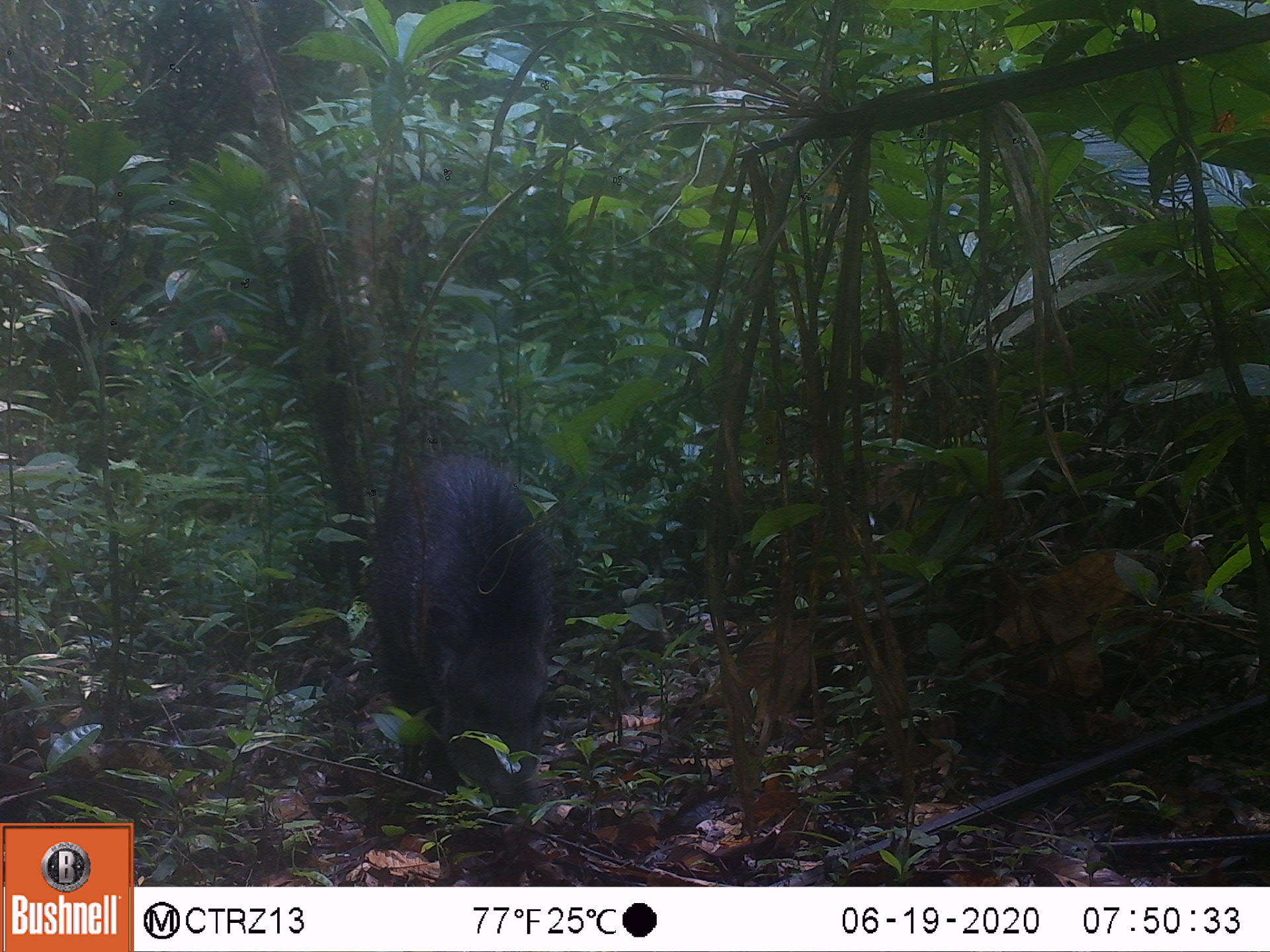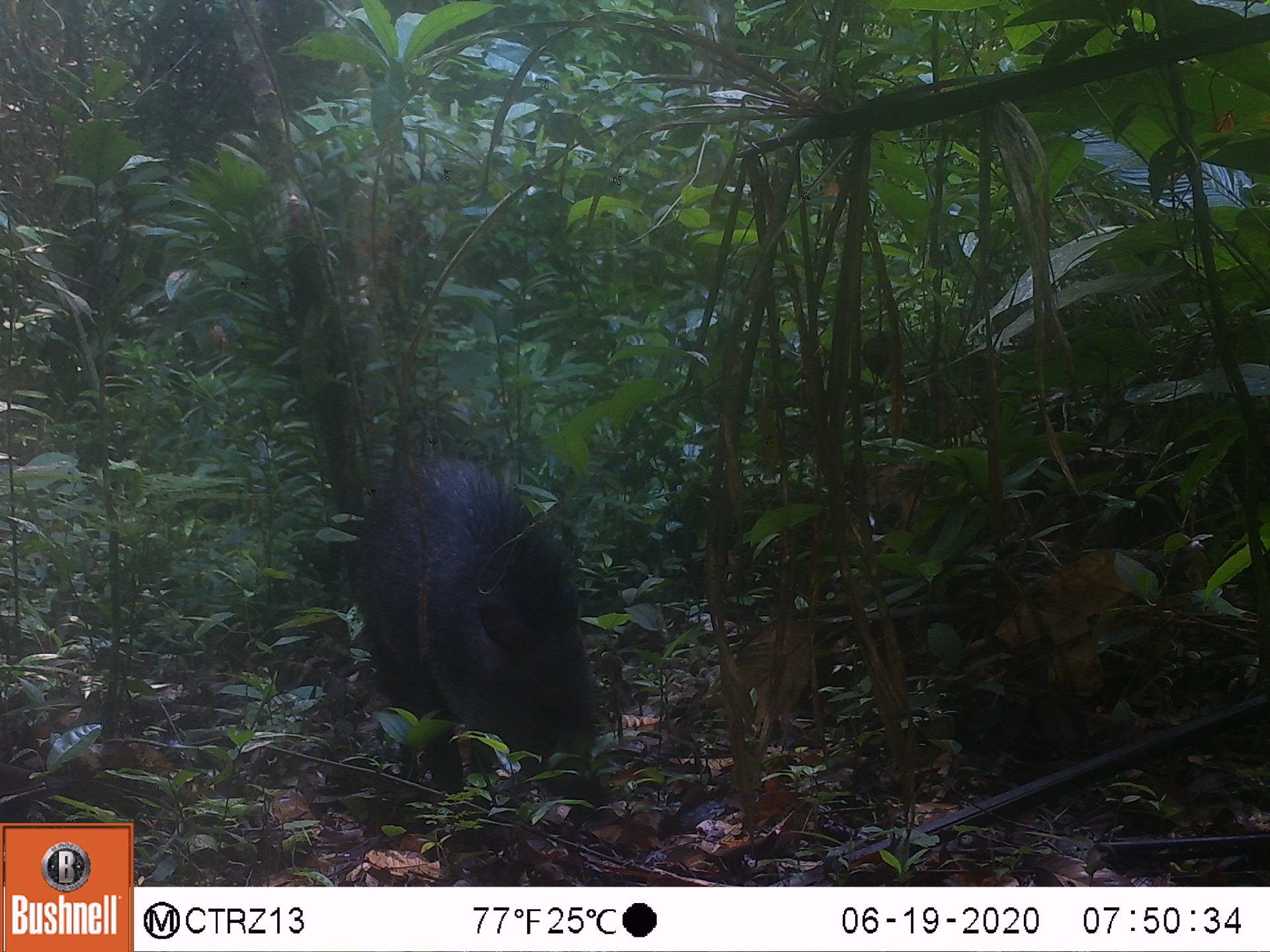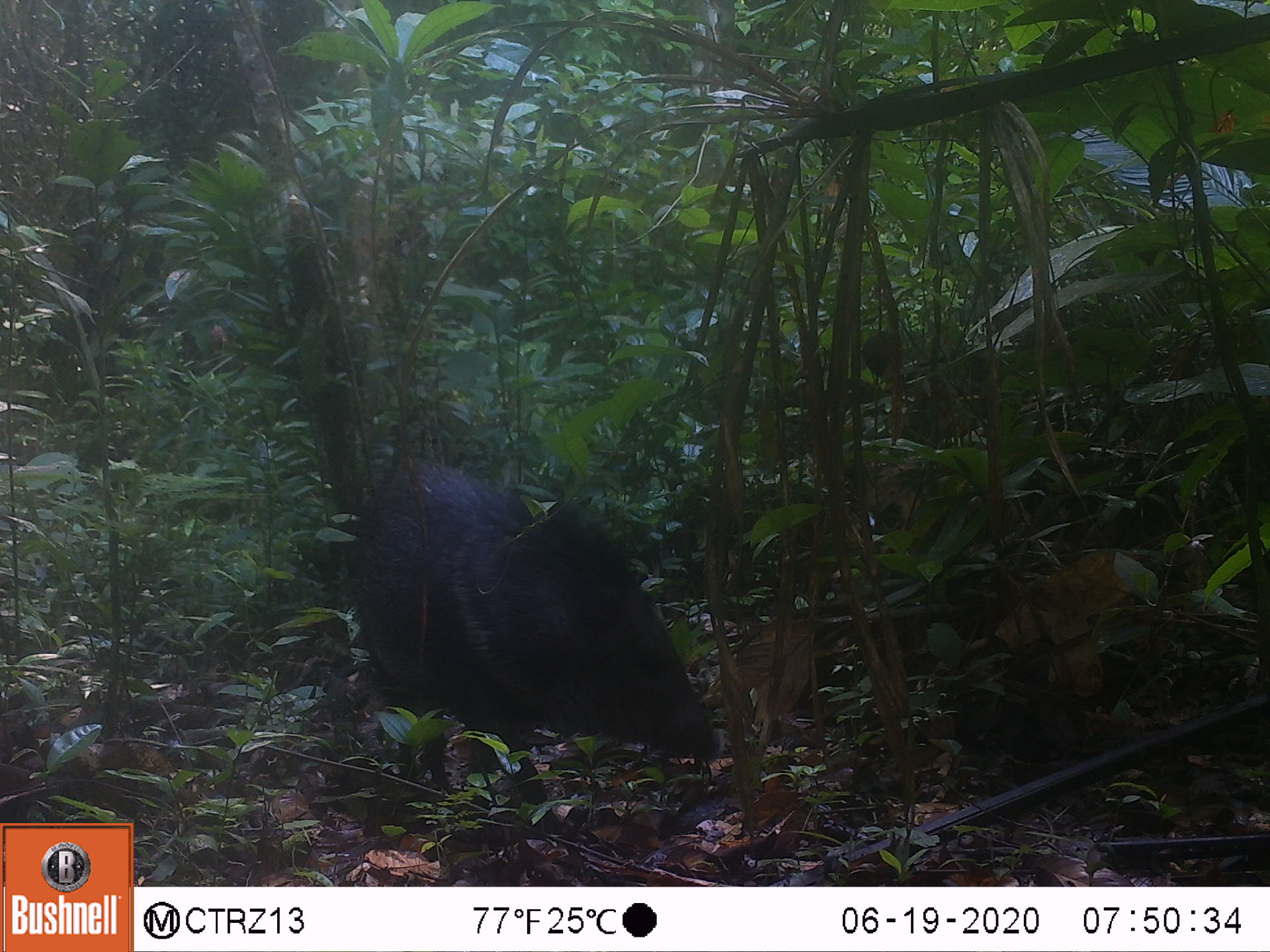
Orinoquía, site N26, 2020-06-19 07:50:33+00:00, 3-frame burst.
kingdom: Animalia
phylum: Chordata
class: Mammalia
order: Artiodactyla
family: Tayassuidae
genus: Pecari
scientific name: Pecari tajacu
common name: collared peccary